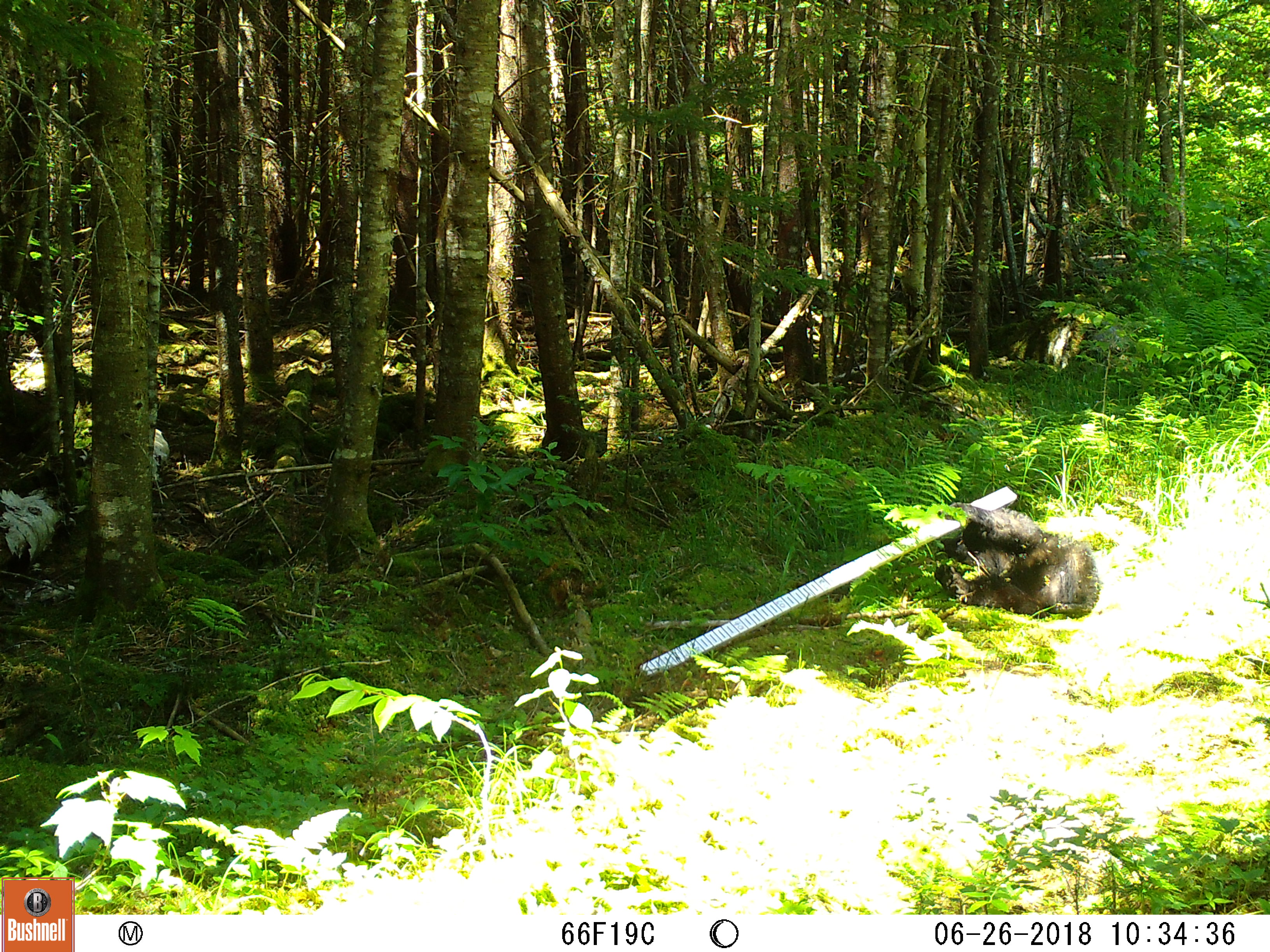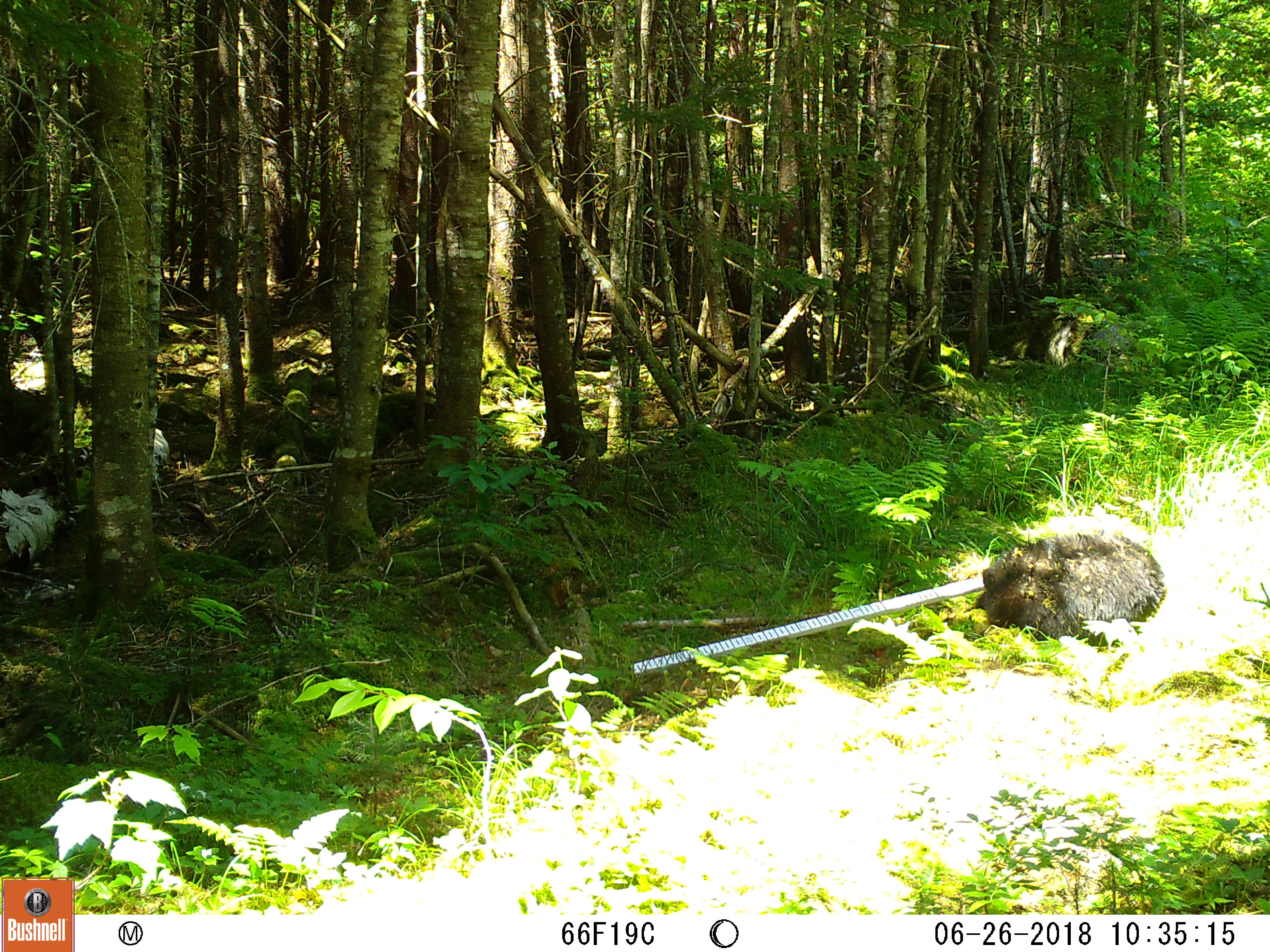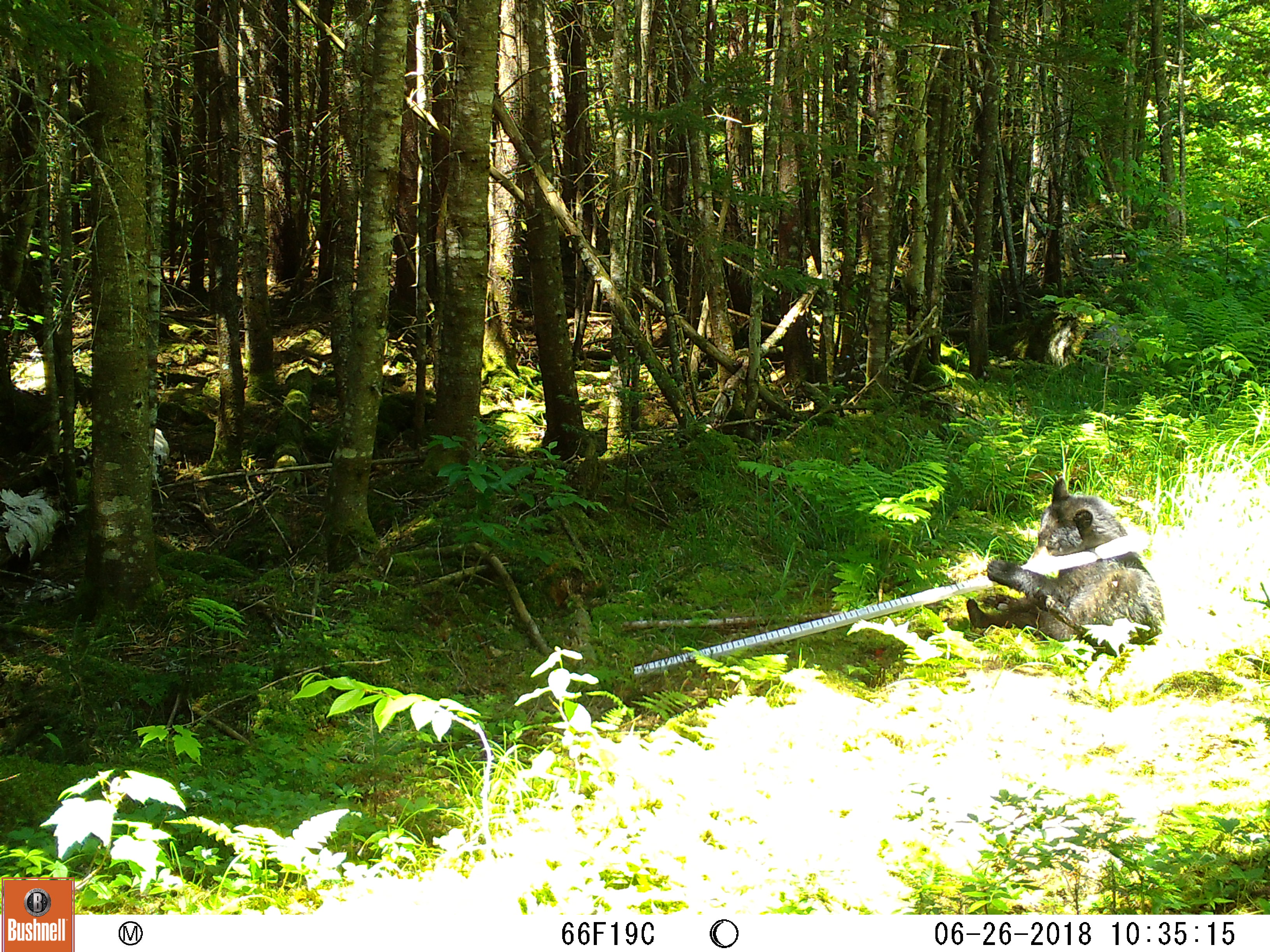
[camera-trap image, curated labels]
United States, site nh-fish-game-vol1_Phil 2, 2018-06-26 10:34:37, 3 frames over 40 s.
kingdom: Animalia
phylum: Chordata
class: Mammalia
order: Carnivora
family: Ursidae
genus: Ursus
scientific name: Ursus americanus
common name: black bear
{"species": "black bear (Ursus americanus)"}